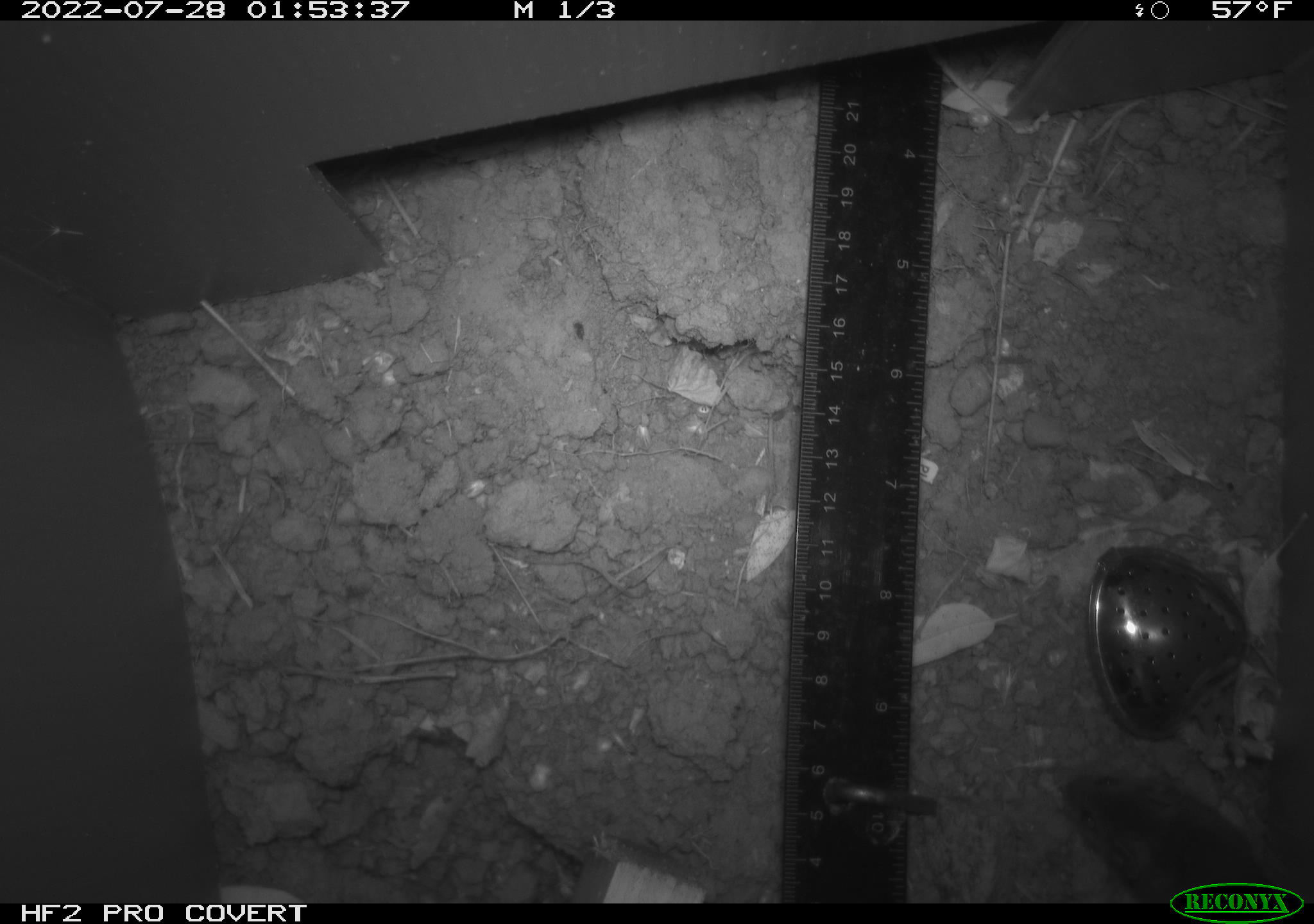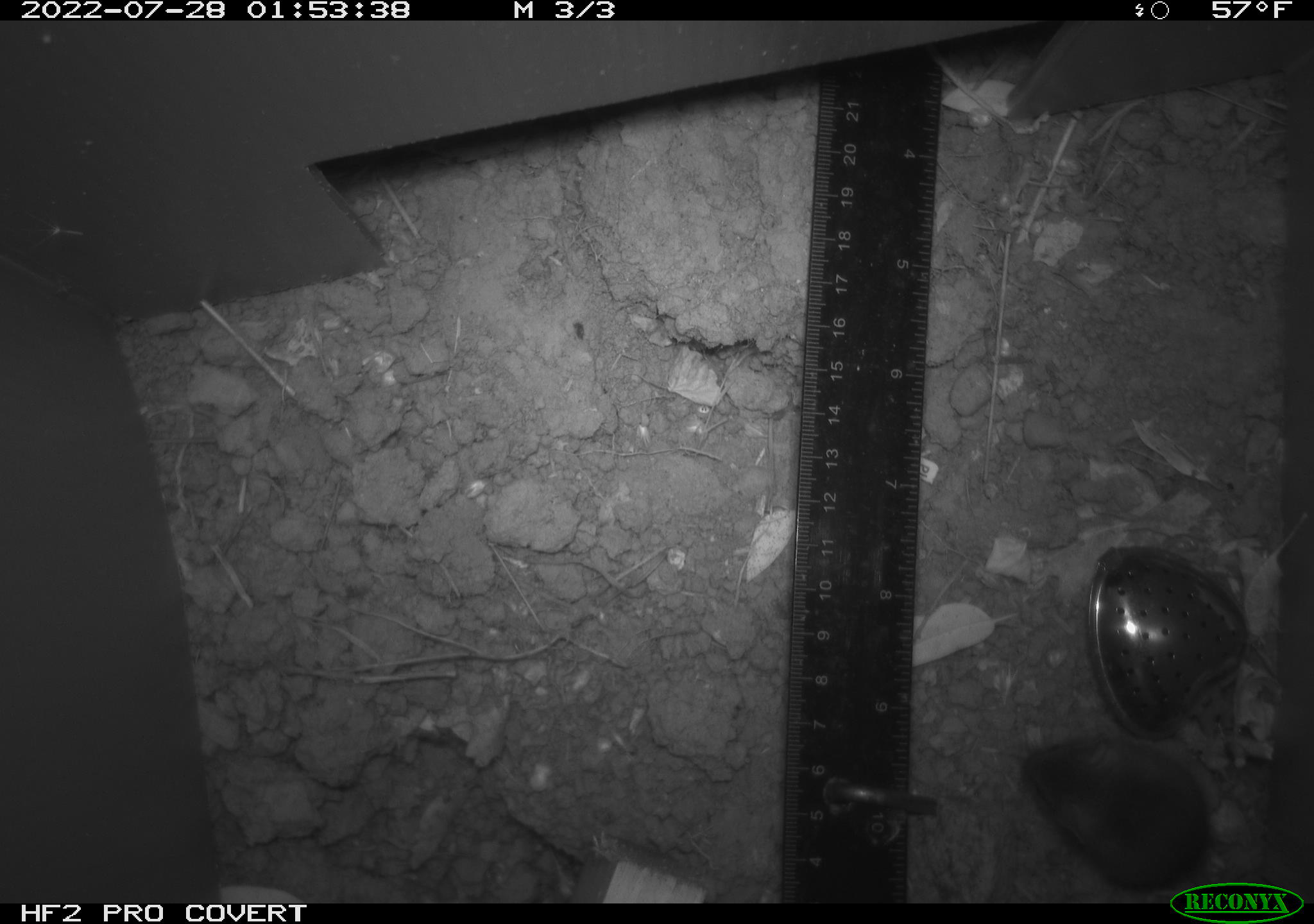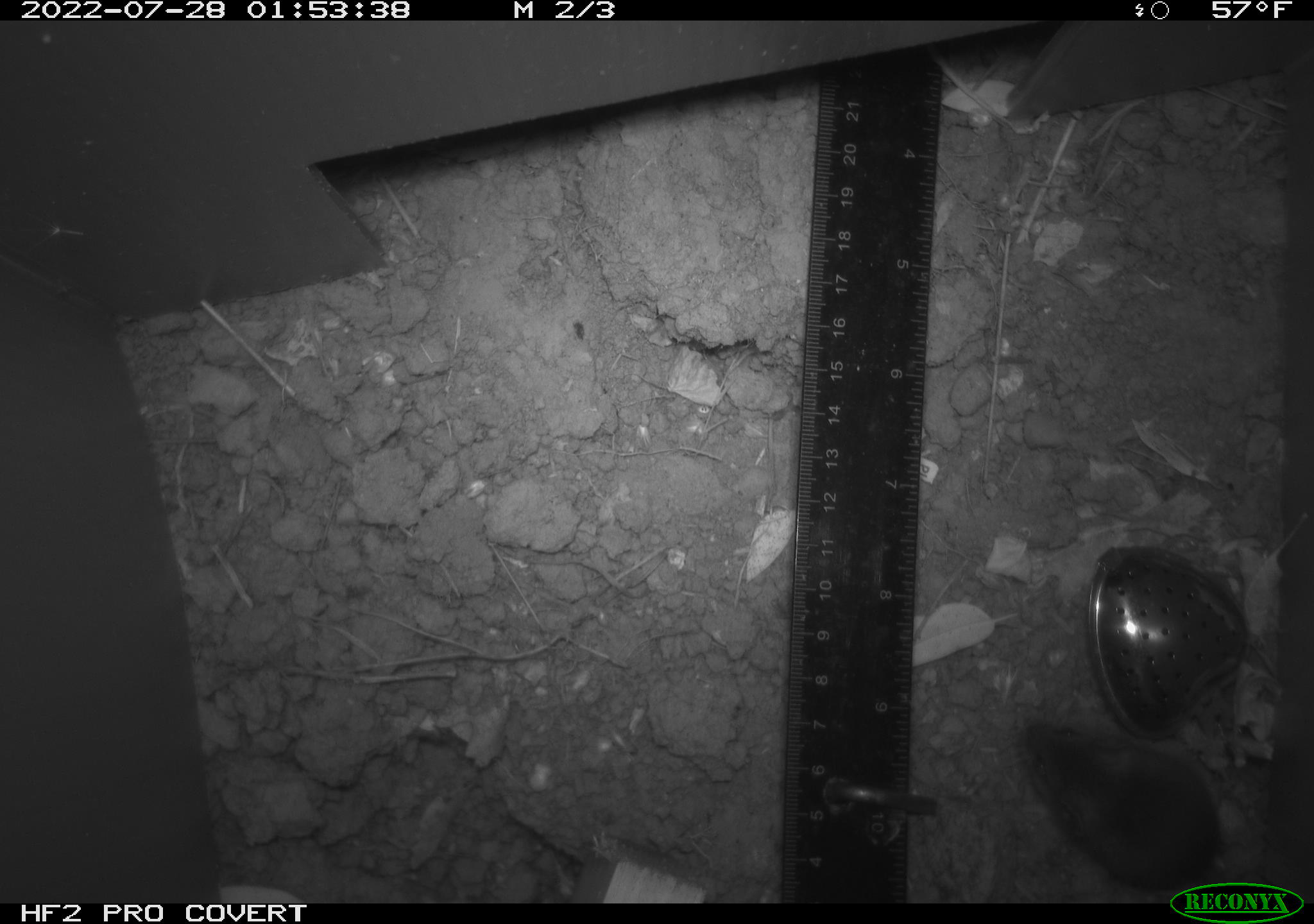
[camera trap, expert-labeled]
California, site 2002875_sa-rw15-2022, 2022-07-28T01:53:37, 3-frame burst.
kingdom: Animalia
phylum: Chordata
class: Mammalia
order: Rodentia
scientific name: Rodentia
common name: mouse species